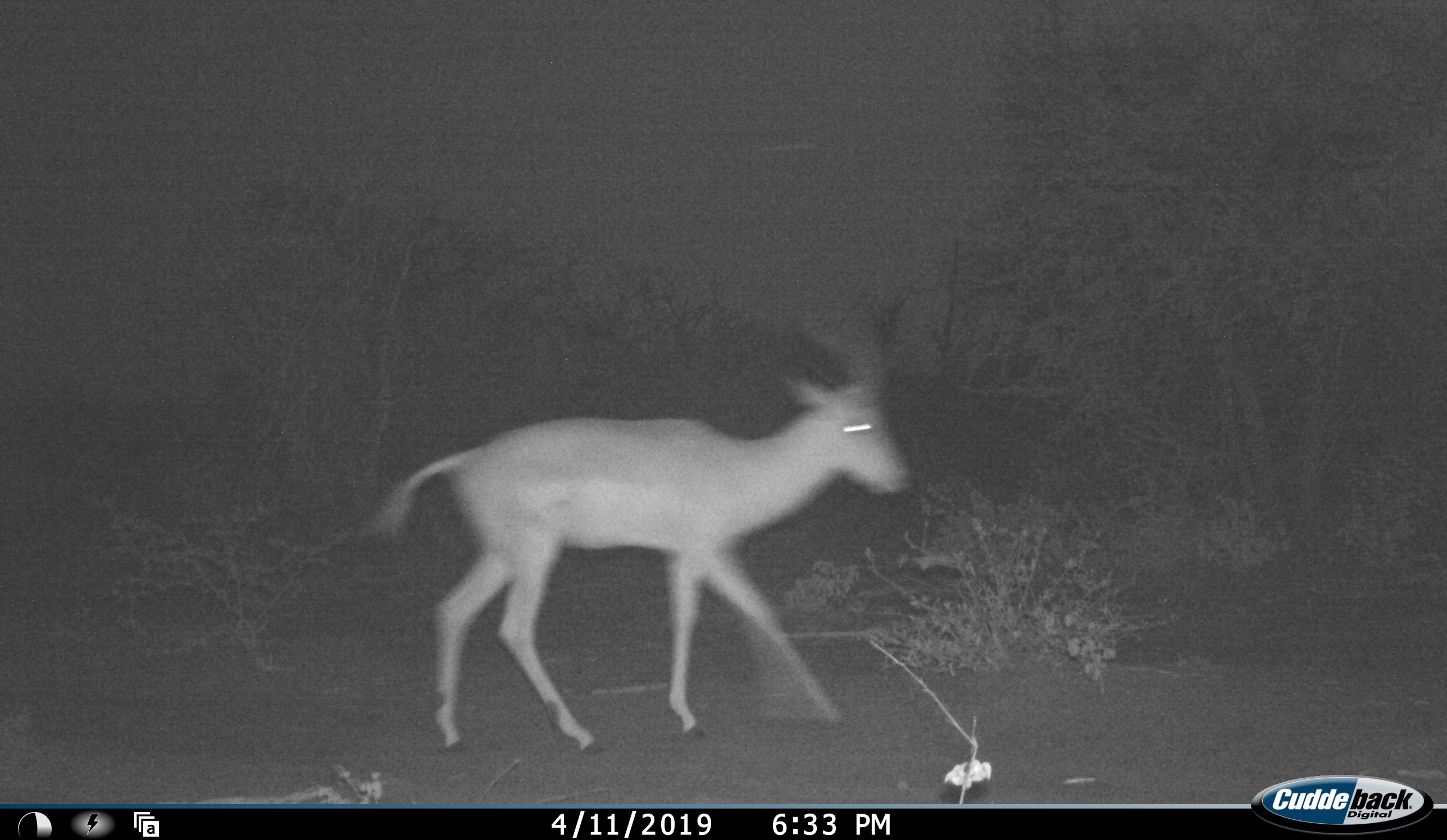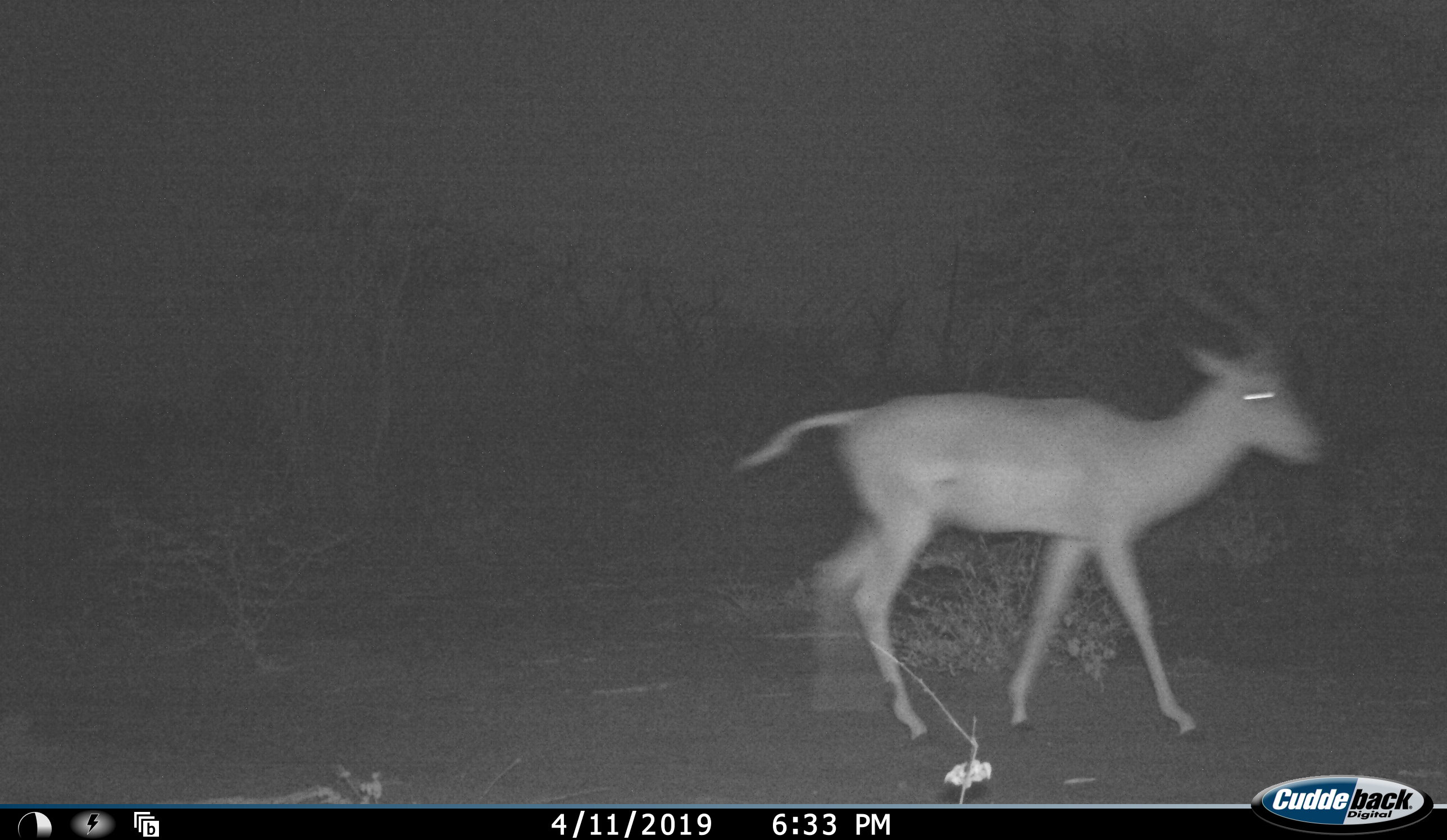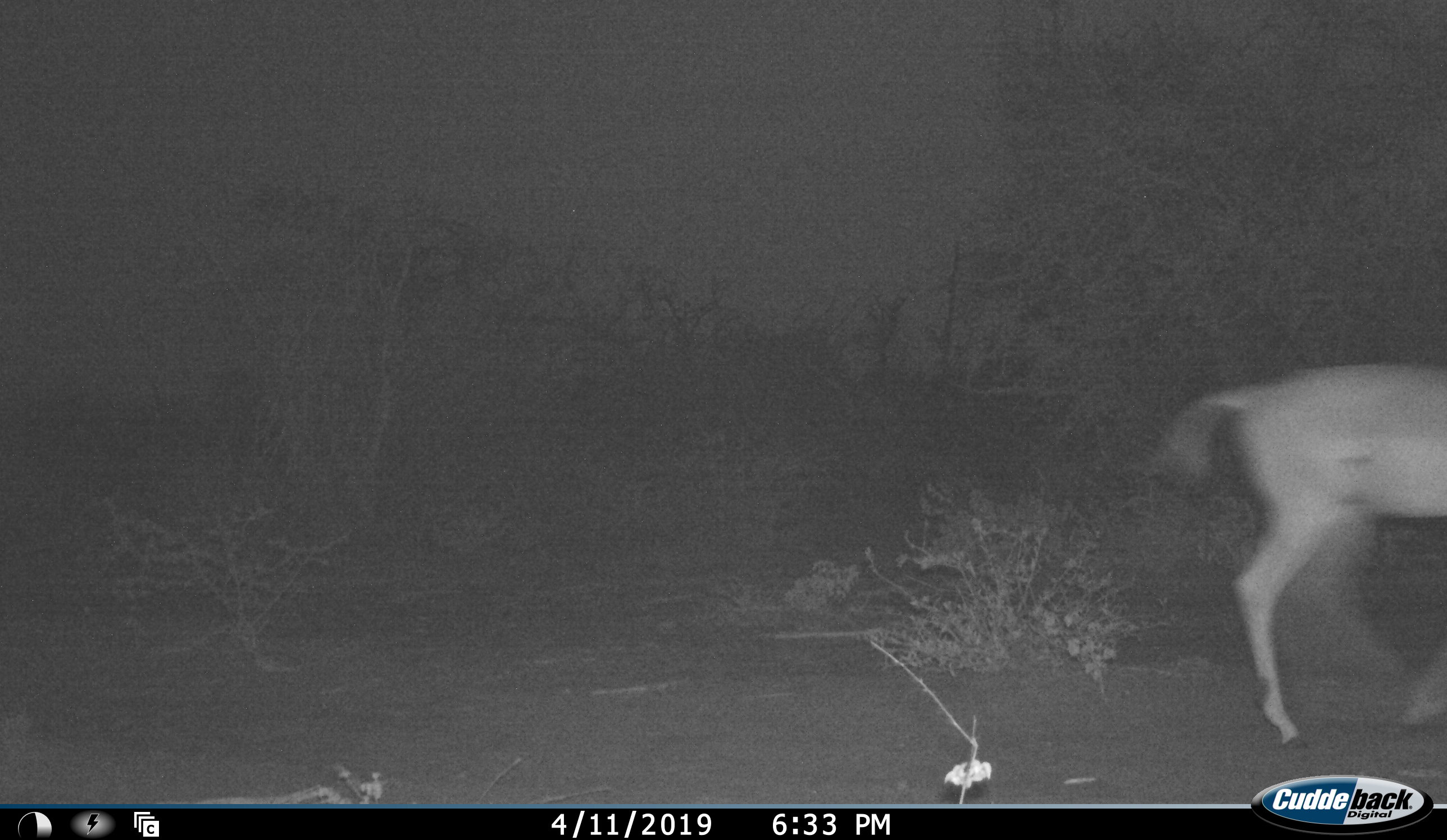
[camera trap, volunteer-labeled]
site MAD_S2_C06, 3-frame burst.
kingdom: Animalia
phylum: Chordata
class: Mammalia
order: Artiodactyla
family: Bovidae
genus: Aepyceros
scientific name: Aepyceros melampus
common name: impala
Impala (Aepyceros melampus), count 1. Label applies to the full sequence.